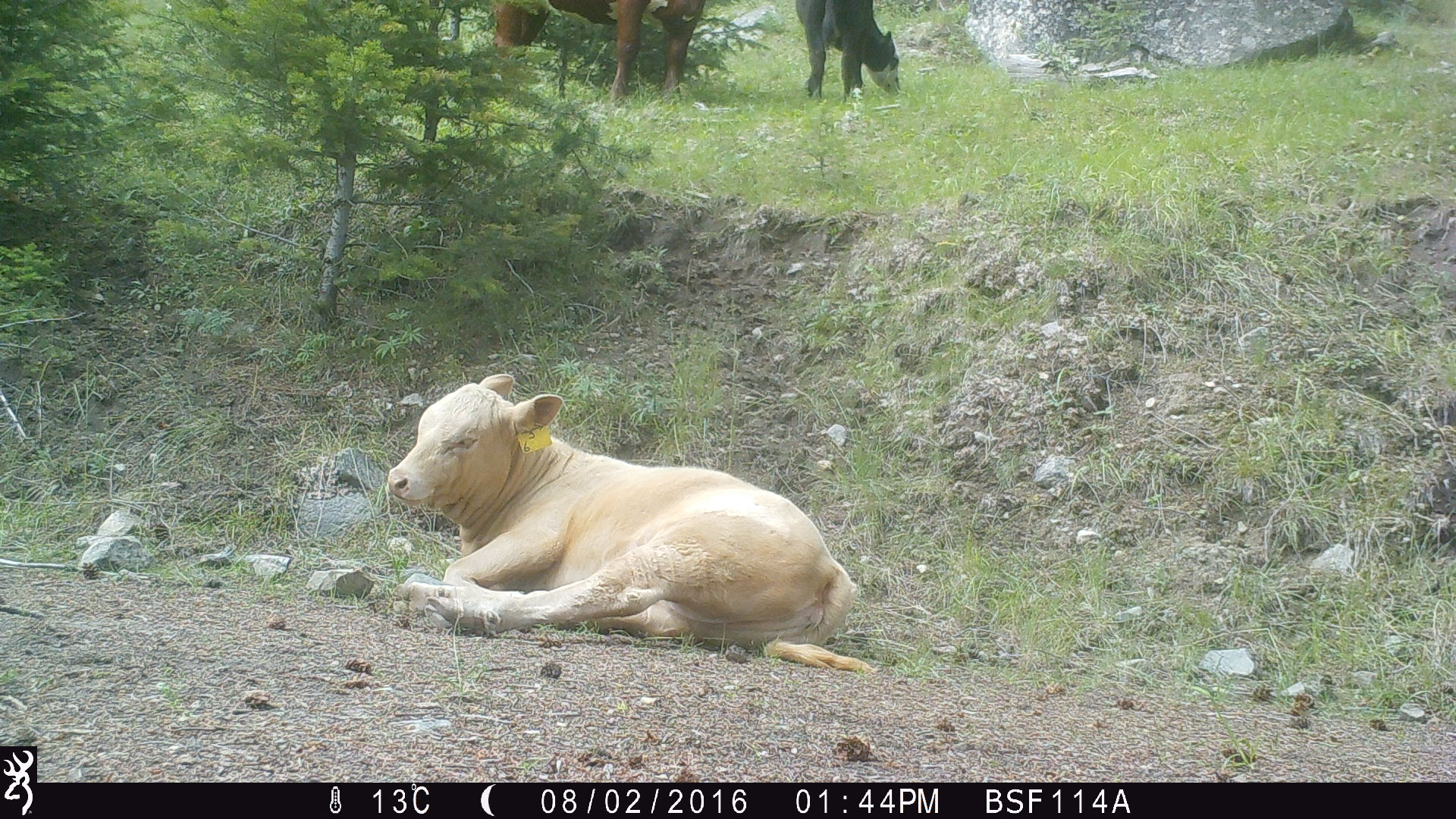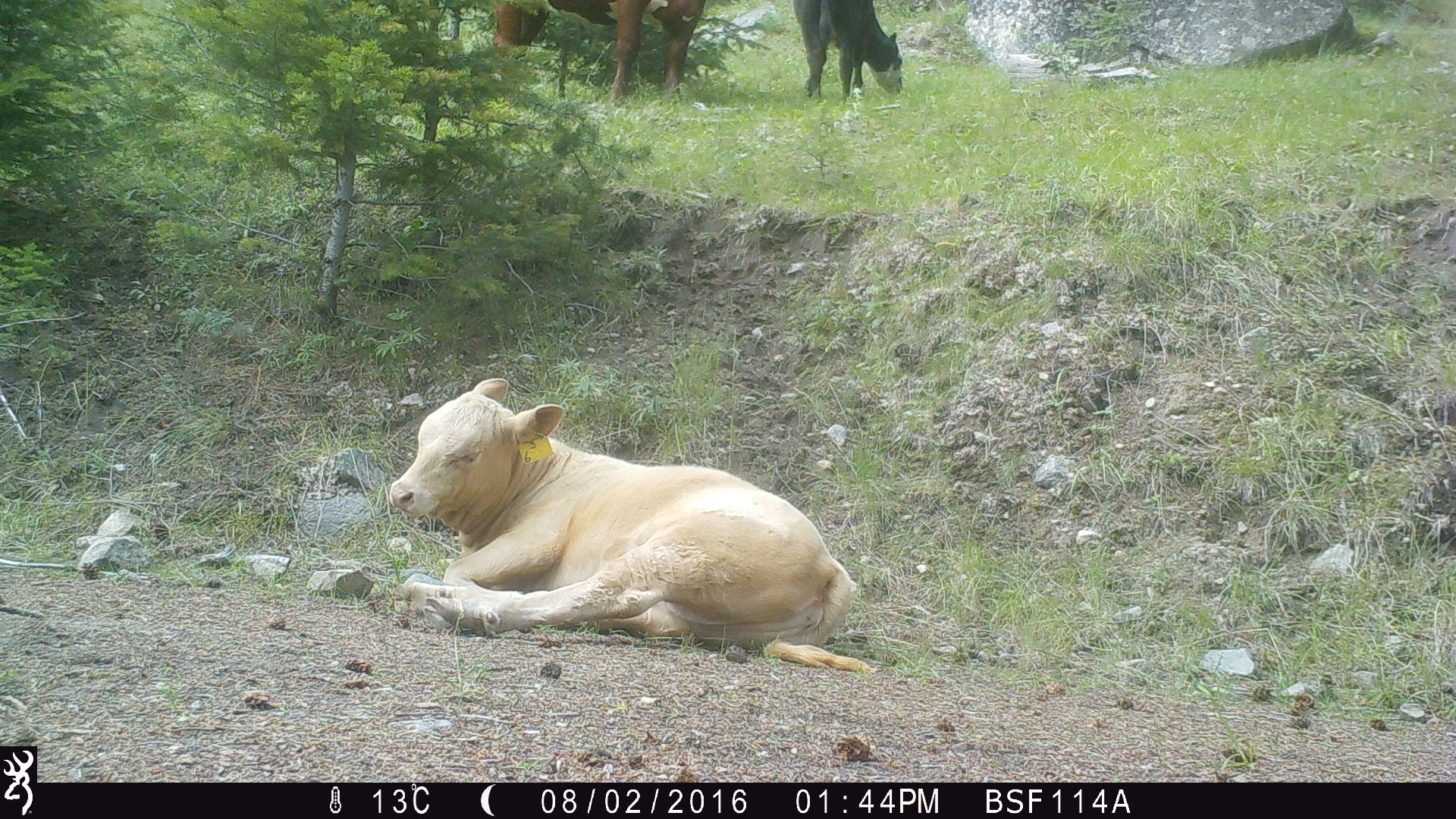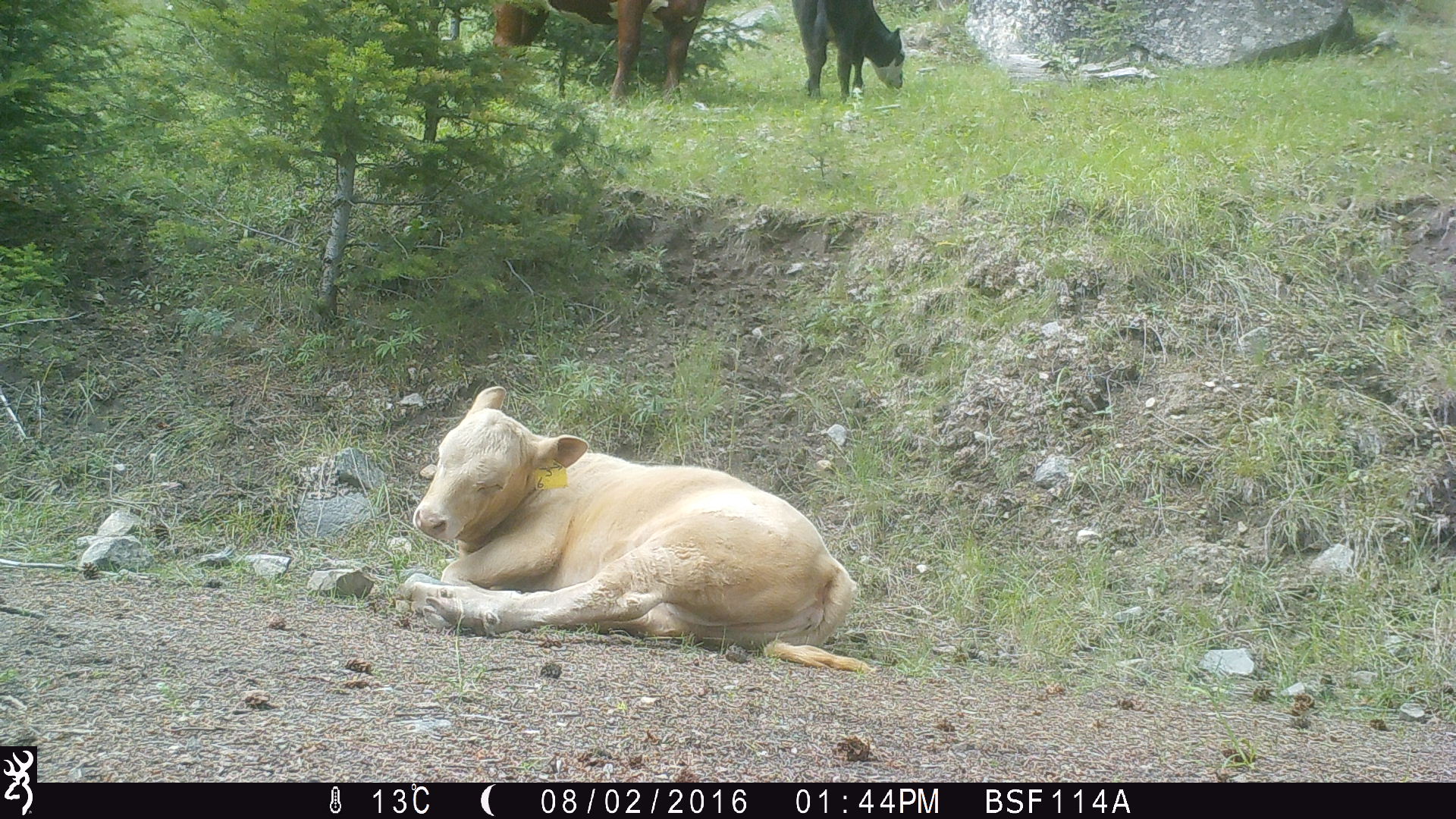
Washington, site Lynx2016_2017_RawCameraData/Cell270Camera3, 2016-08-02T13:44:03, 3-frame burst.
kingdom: Animalia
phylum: Chordata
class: Mammalia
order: Artiodactyla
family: Bovidae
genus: Bos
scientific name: Bos taurus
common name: domestic cattle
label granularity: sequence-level